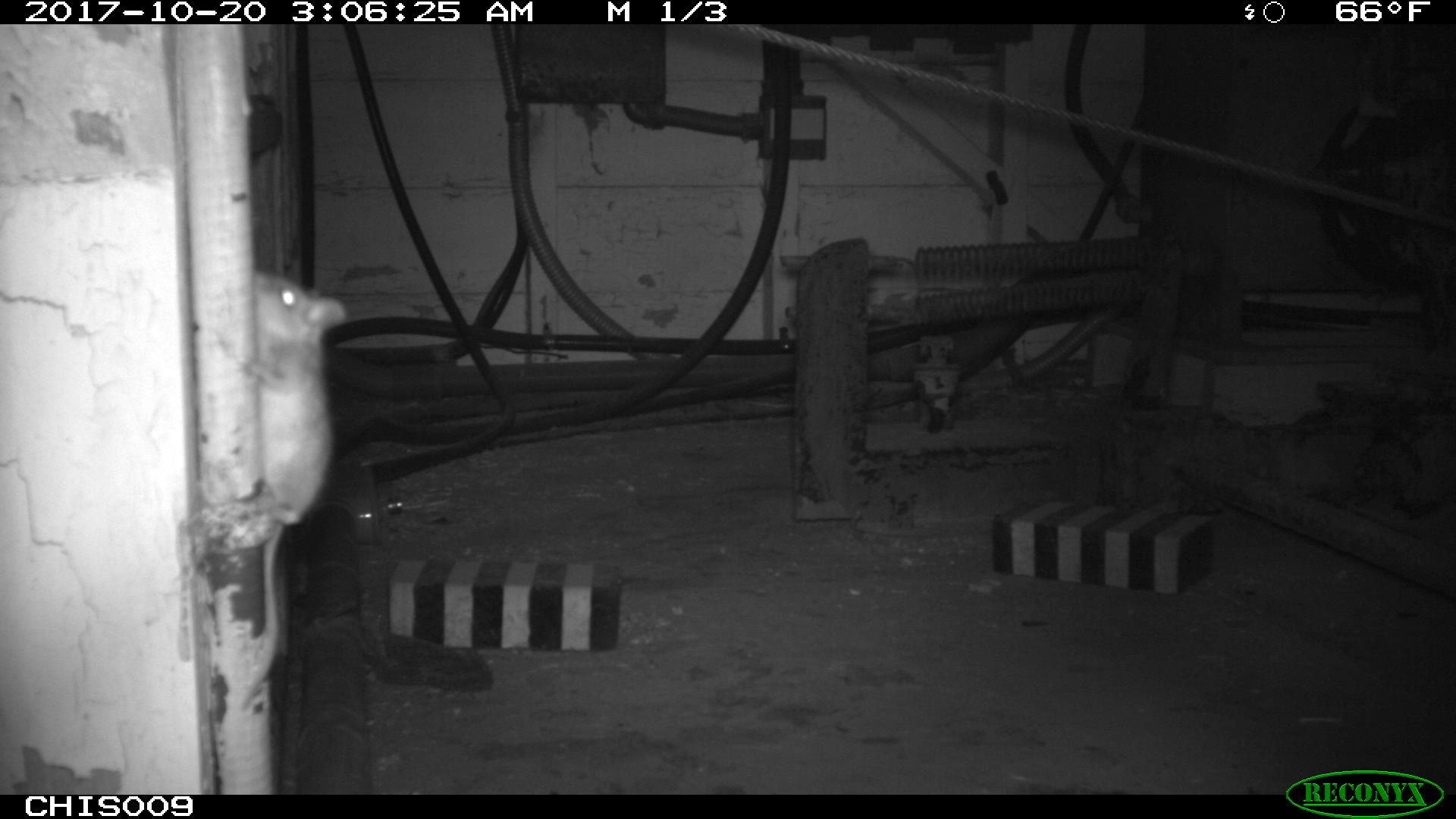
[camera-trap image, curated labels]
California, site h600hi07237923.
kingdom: Animalia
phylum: Chordata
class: Mammalia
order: Rodentia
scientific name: Rodentia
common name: rodent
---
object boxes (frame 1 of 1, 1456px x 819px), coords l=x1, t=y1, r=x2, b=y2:
rodent: l=244, t=270, r=349, b=702